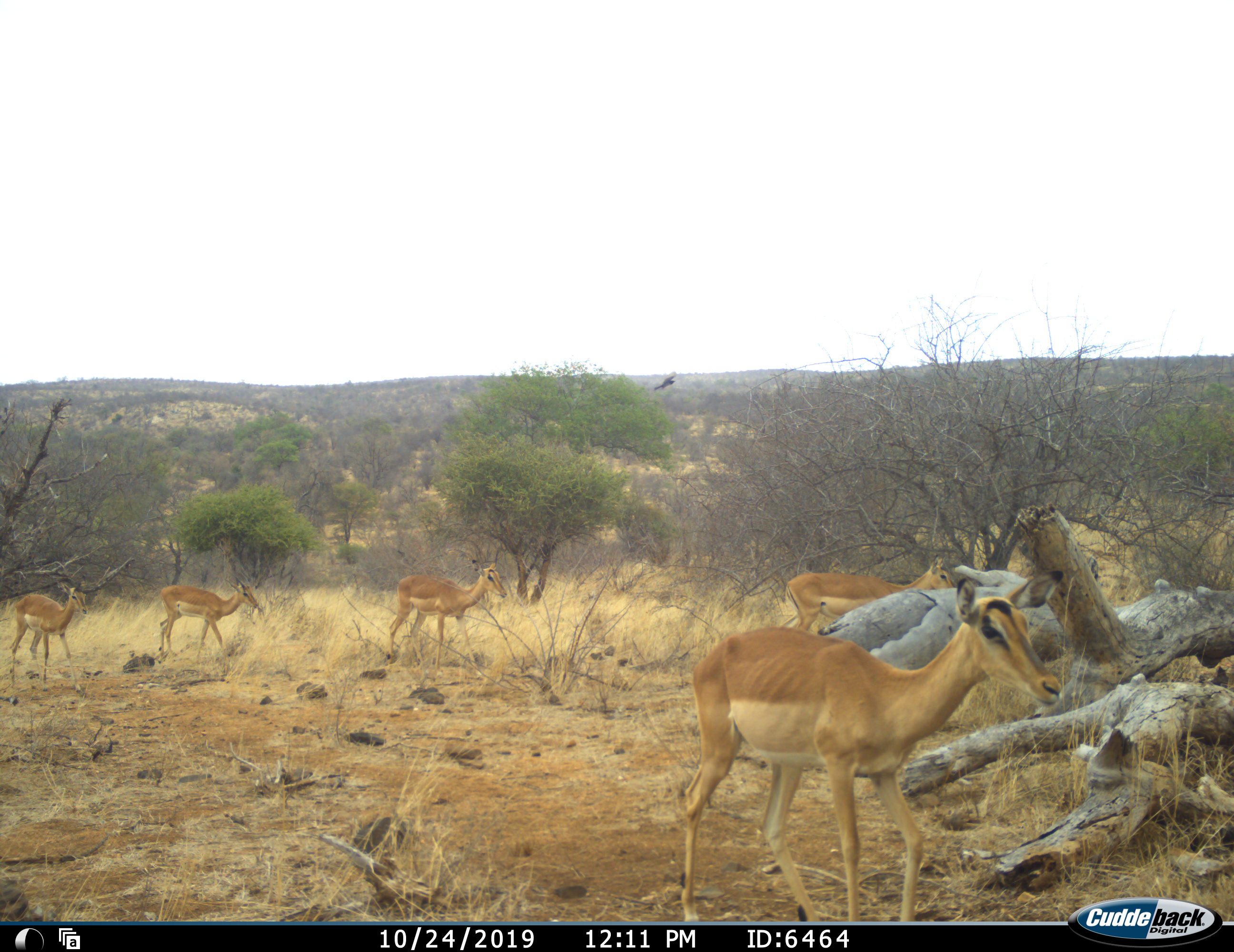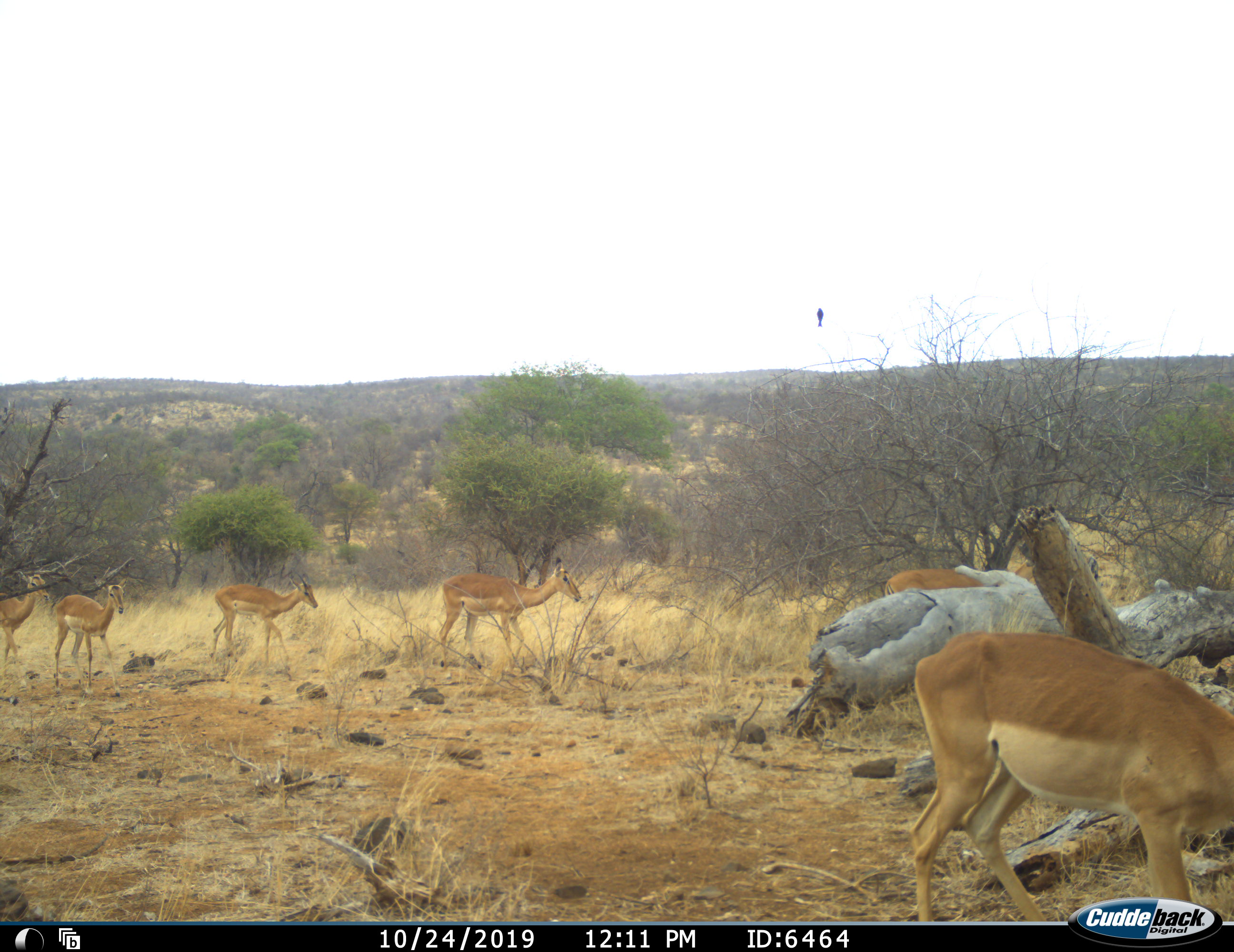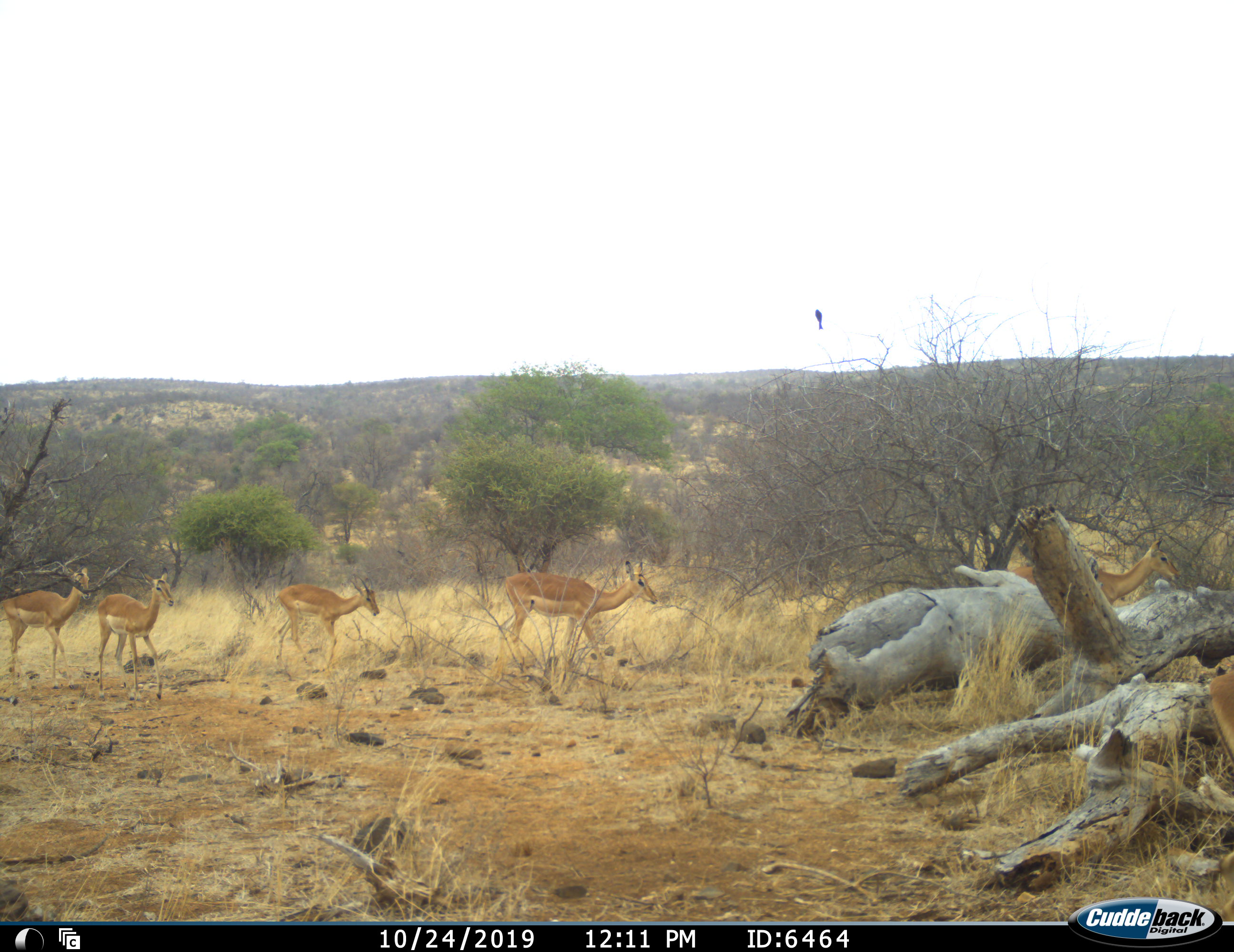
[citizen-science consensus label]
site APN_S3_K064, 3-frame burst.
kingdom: Animalia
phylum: Chordata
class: Mammalia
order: Artiodactyla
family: Bovidae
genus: Aepyceros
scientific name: Aepyceros melampus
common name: impala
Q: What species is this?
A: Impala (Aepyceros melampus).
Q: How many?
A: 6.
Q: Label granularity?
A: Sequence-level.